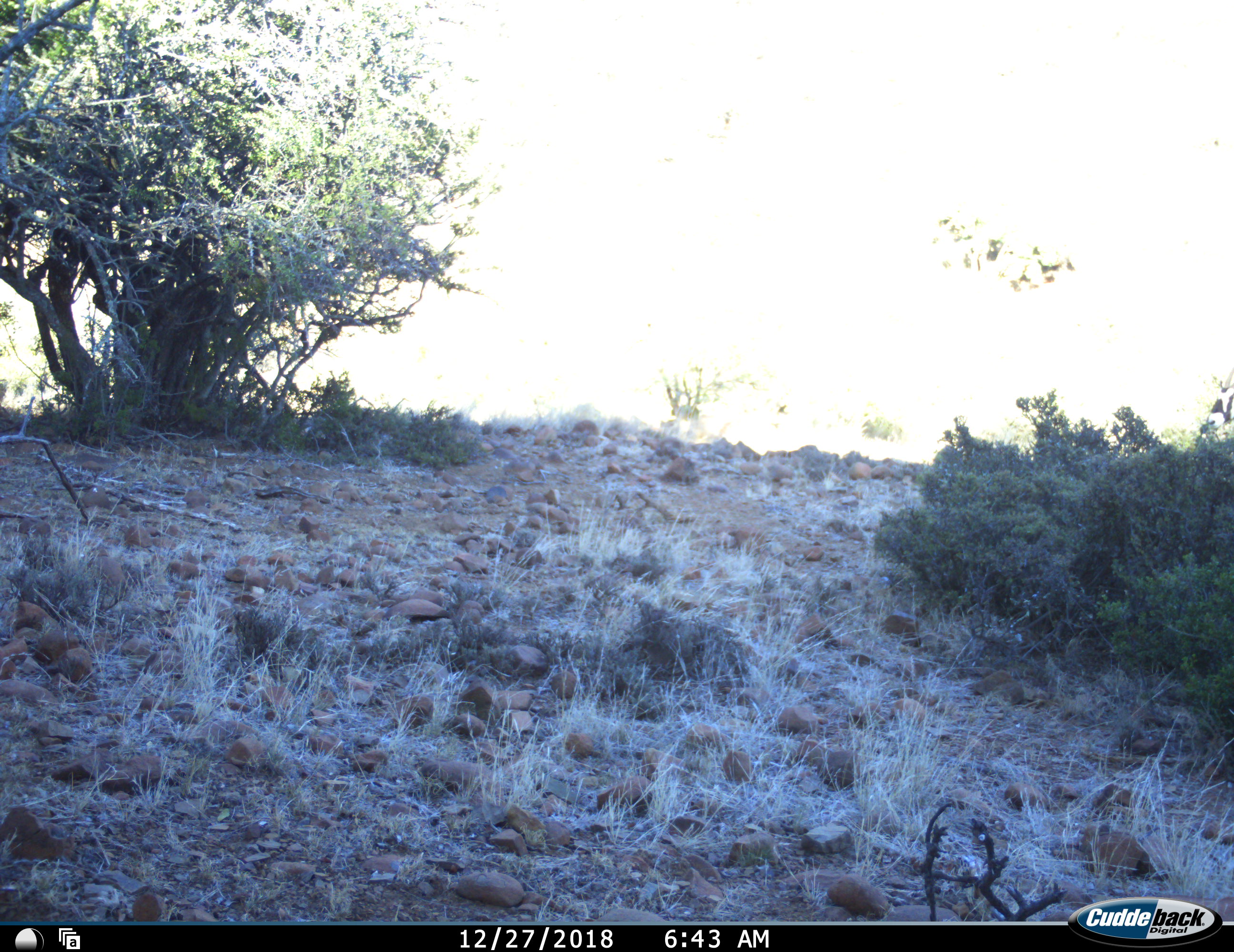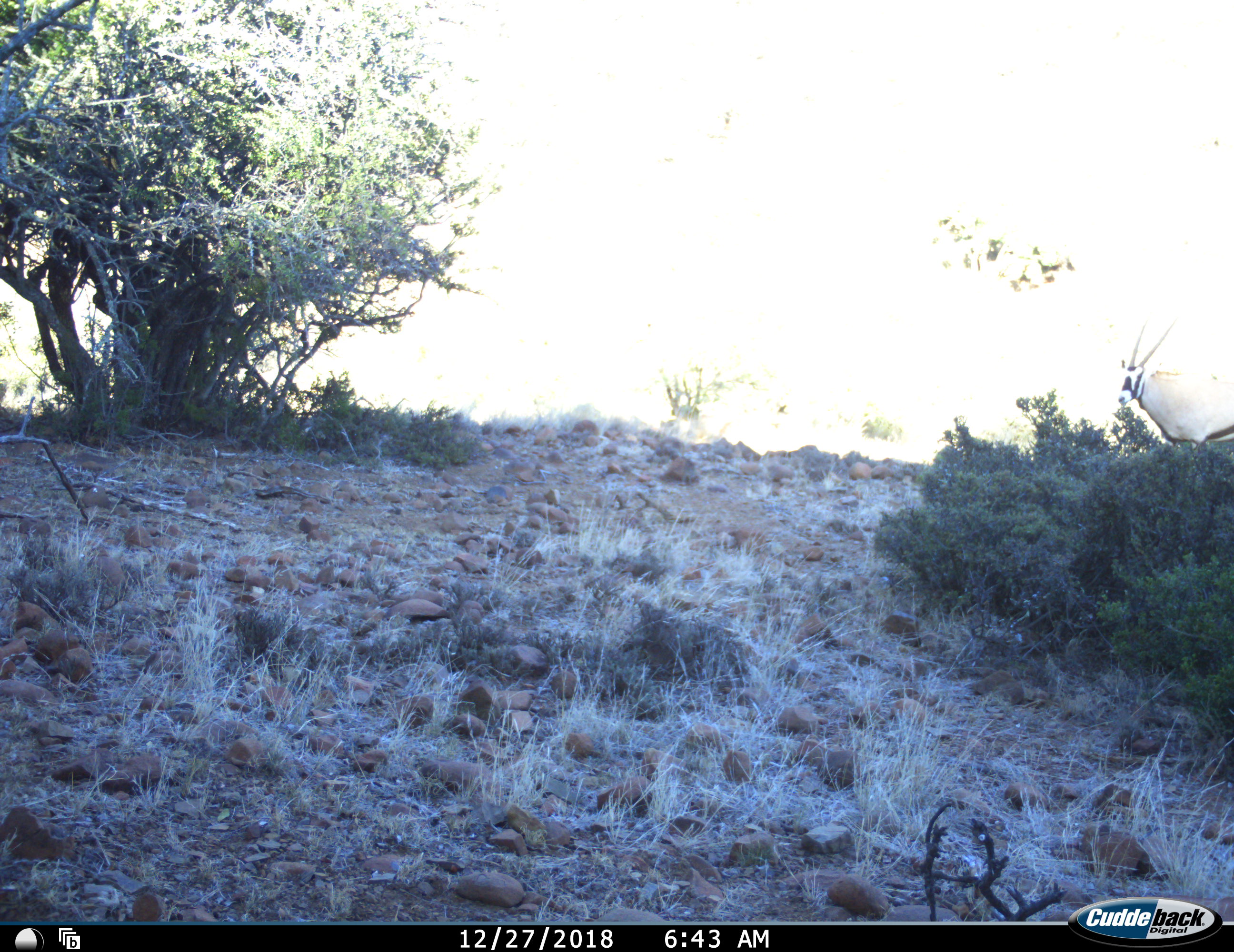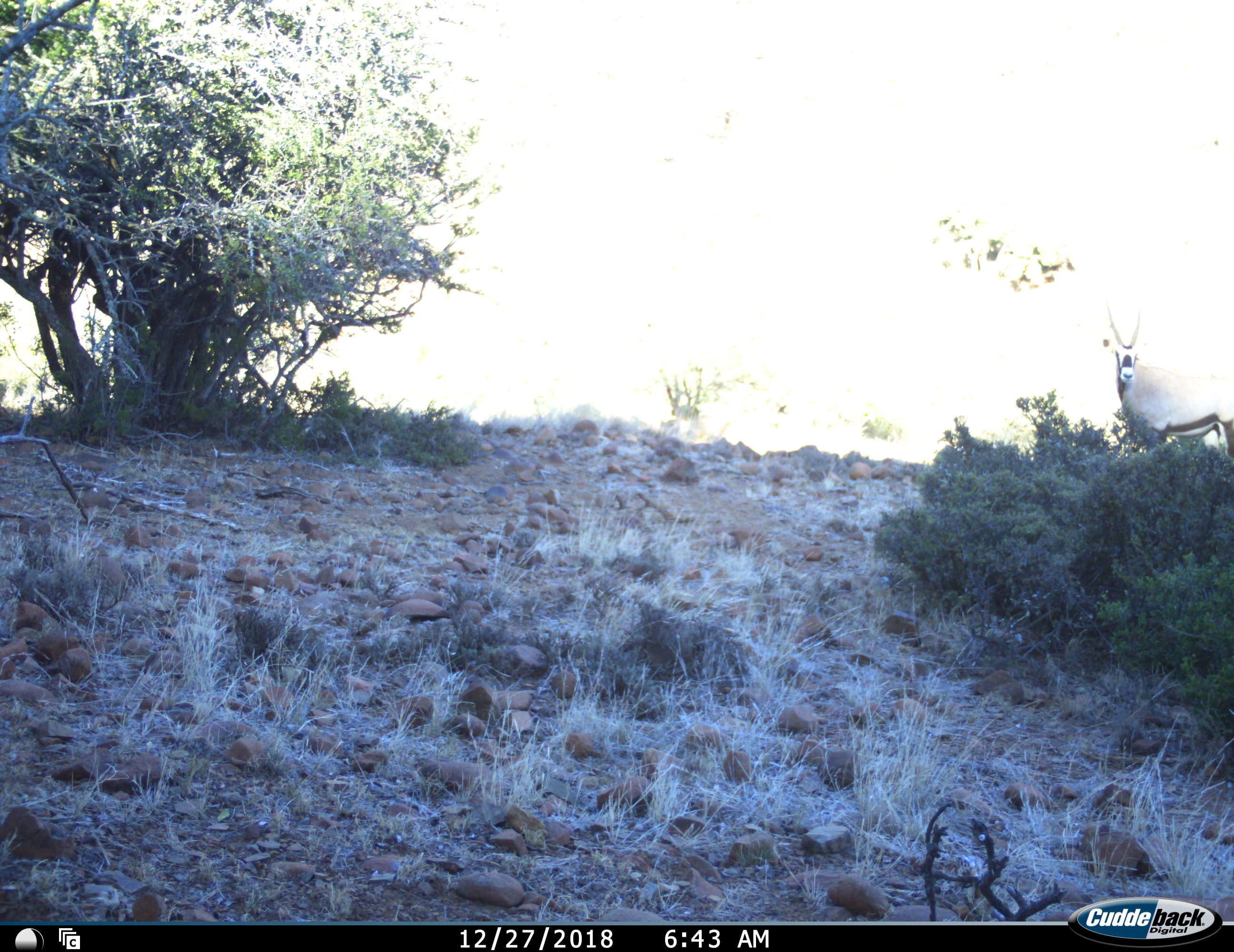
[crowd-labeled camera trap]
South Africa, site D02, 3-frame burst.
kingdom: Animalia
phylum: Chordata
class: Mammalia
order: Artiodactyla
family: Bovidae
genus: Oryx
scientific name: Oryx gazella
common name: gemsbok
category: gemsbokoryx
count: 1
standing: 20%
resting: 0%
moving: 80%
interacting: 0%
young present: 0%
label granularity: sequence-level